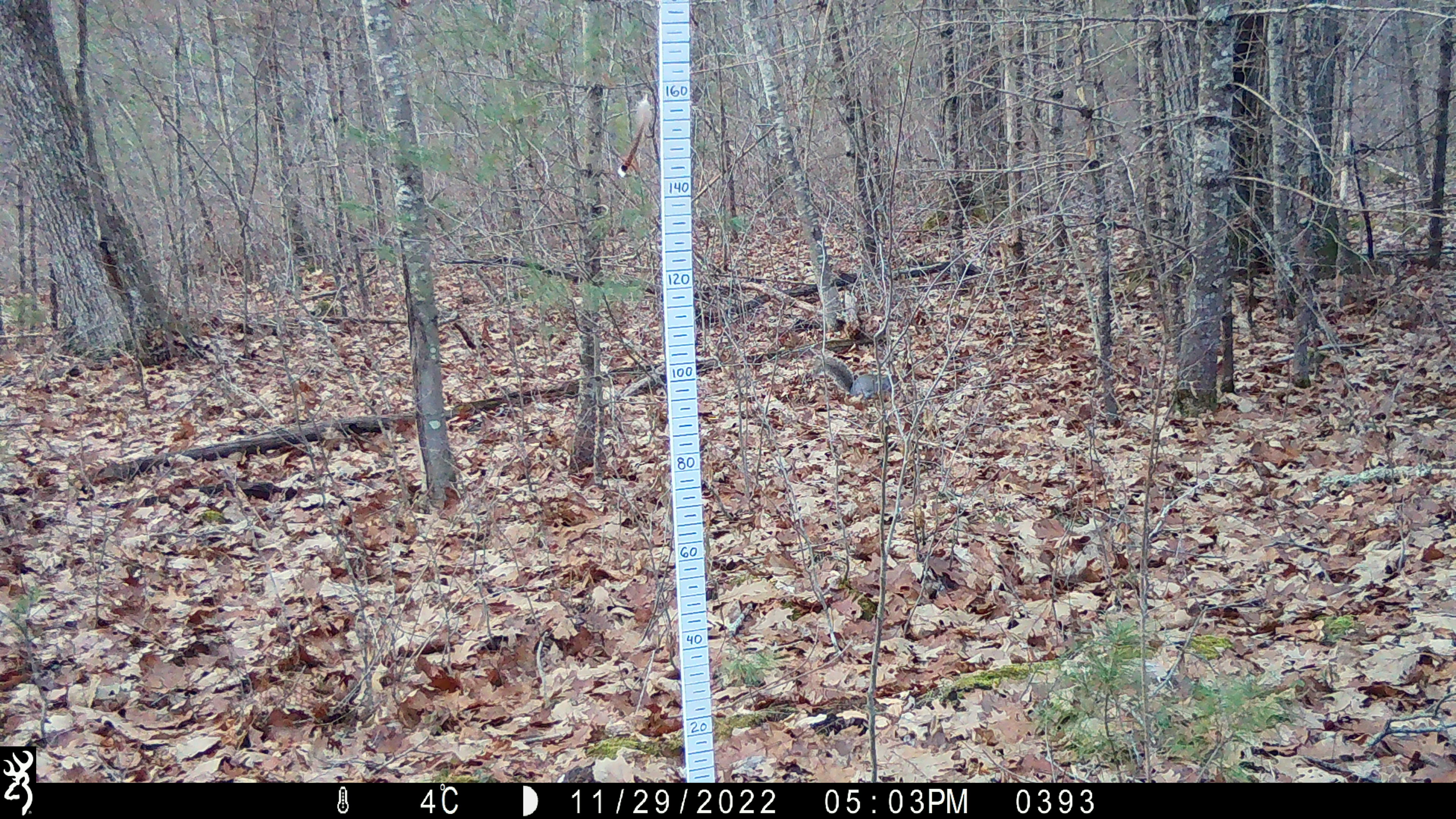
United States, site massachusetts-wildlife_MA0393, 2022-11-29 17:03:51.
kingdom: Animalia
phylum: Chordata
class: Mammalia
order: Rodentia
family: Sciuridae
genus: Sciurus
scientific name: Sciurus carolinensis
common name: gray squirrel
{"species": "gray squirrel (Sciurus carolinensis)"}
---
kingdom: Animalia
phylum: Chordata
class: Mammalia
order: Rodentia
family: Sciuridae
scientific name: Sciuridae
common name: squirrel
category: squirrel sp.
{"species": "squirrel sp. (squirrel) (Sciuridae)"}